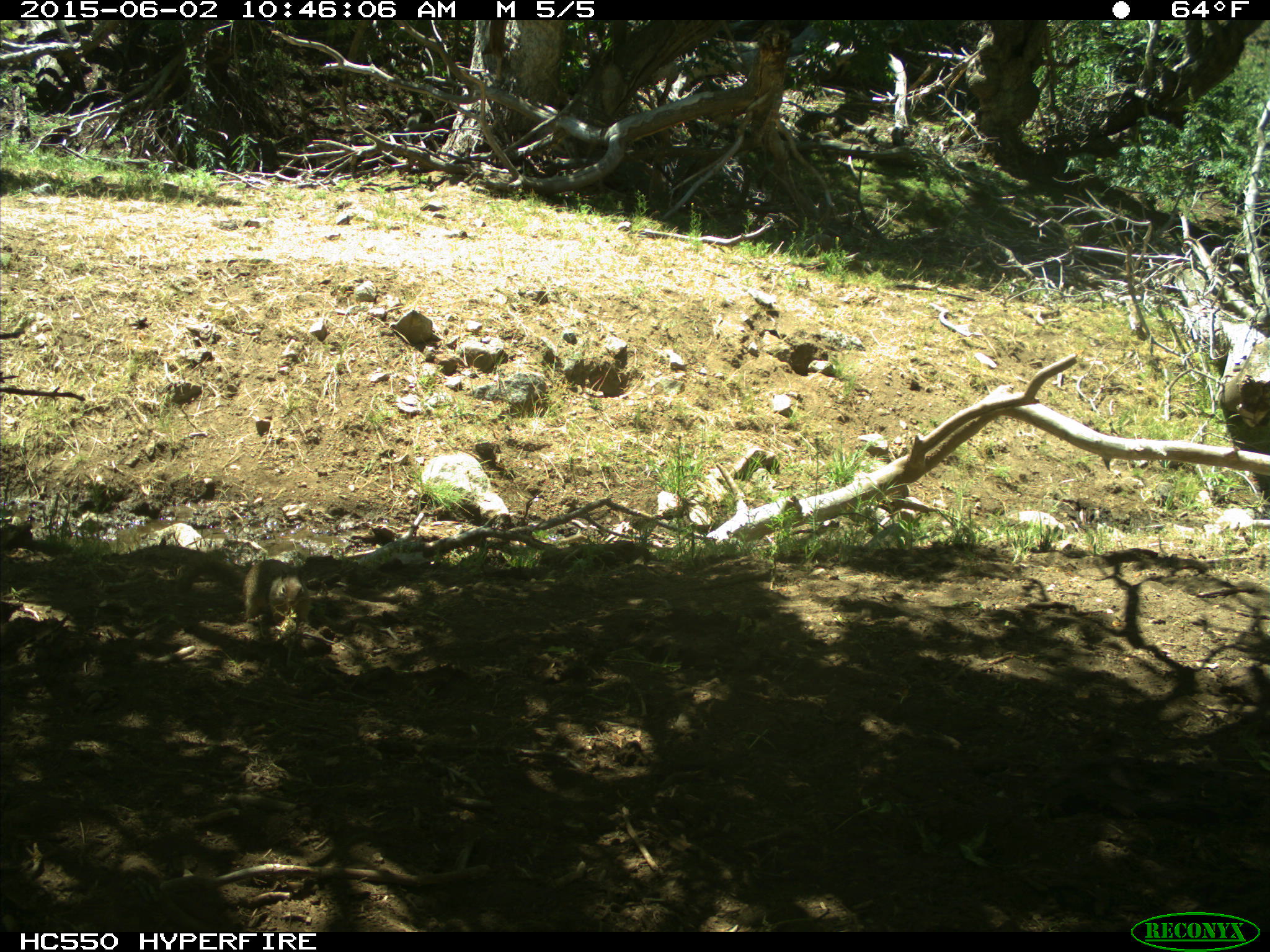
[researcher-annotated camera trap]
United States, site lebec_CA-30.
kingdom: Animalia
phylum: Chordata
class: Mammalia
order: Rodentia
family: Sciuridae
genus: Otospermophilus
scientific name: Otospermophilus beecheyi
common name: california ground squirrel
Otospermophilus beecheyi (california ground squirrel).